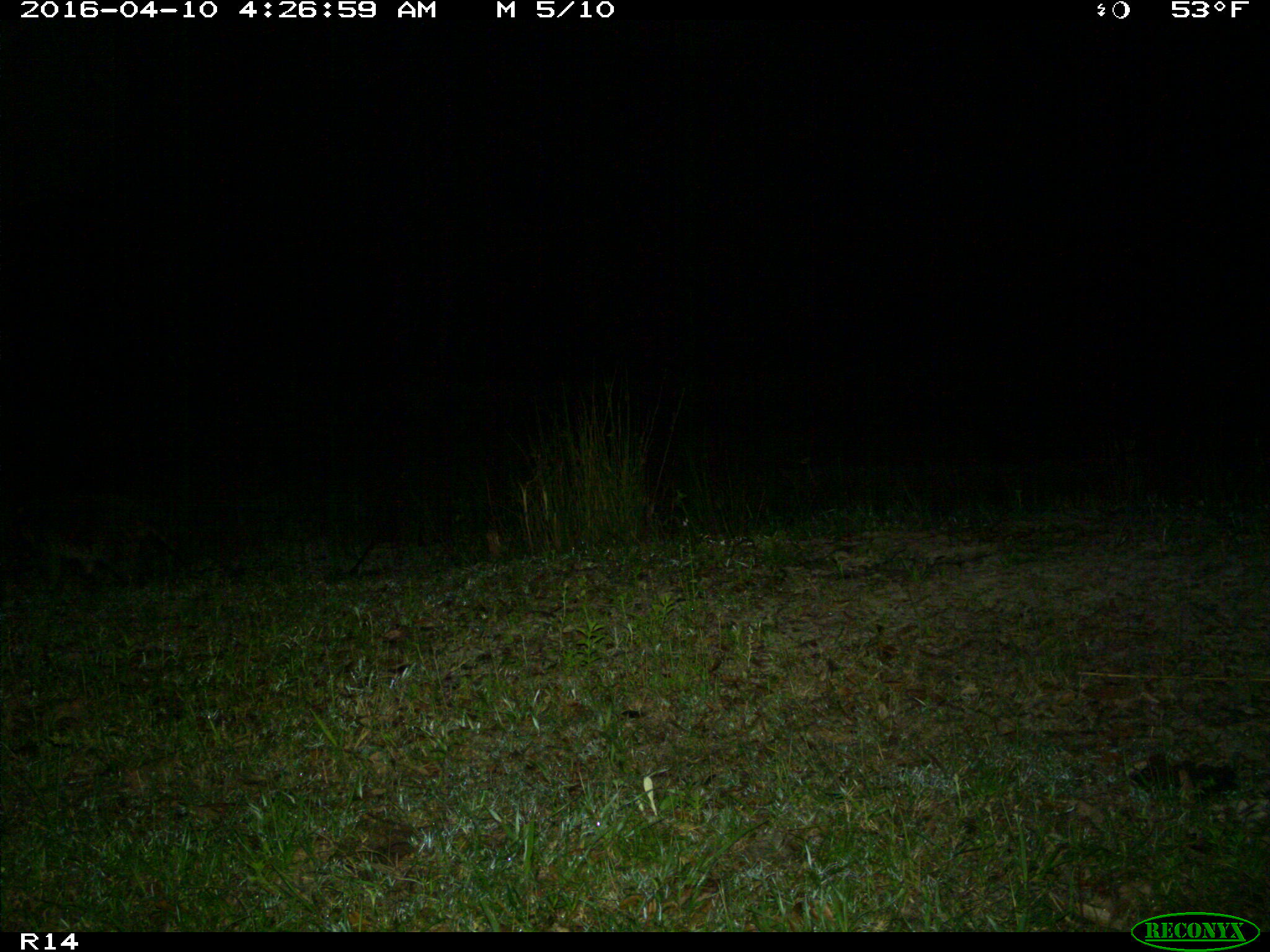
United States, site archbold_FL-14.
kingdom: Animalia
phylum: Chordata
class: Mammalia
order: Carnivora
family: Procyonidae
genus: Procyon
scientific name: Procyon lotor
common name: common raccoon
Procyon lotor (common raccoon).